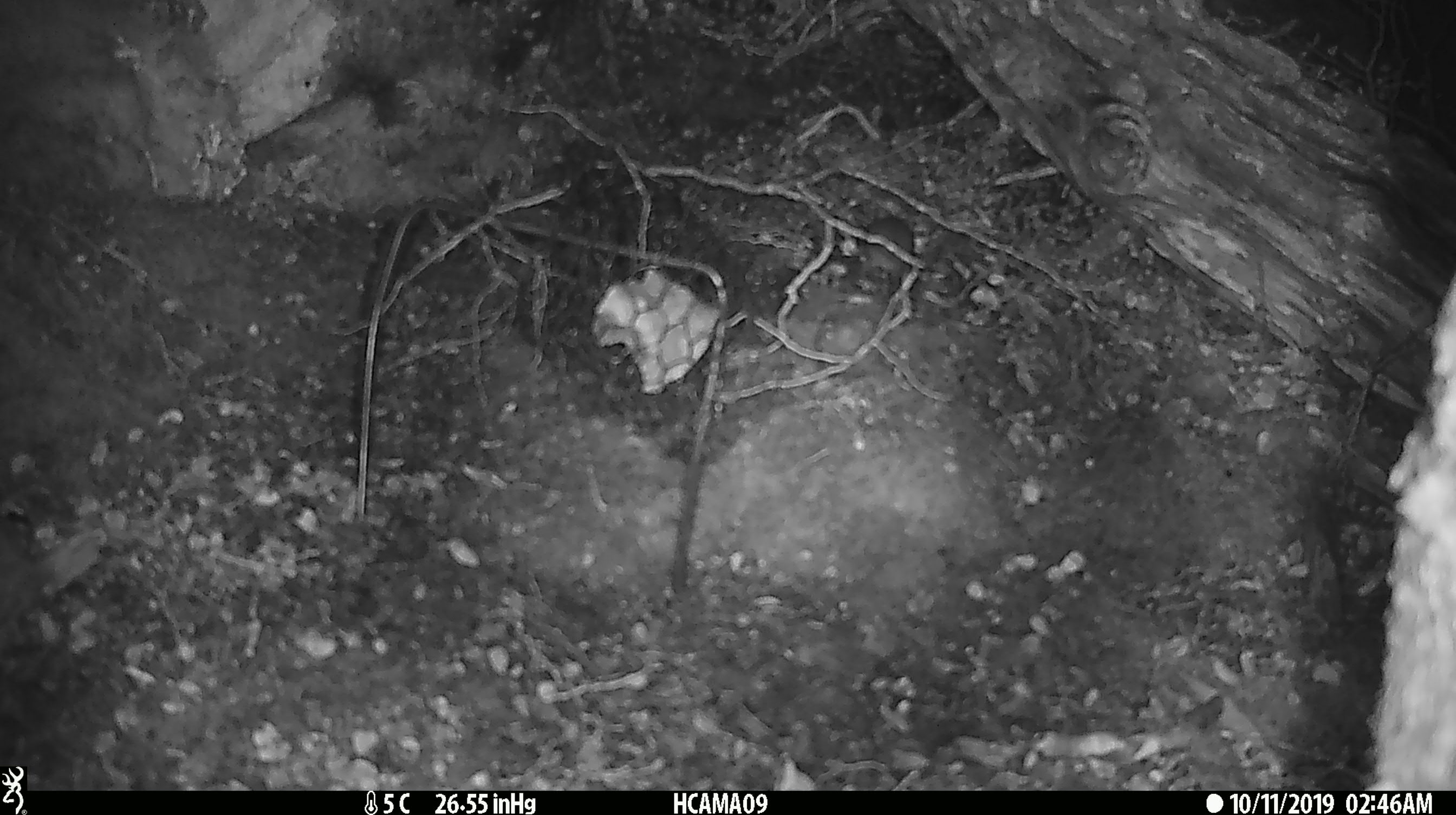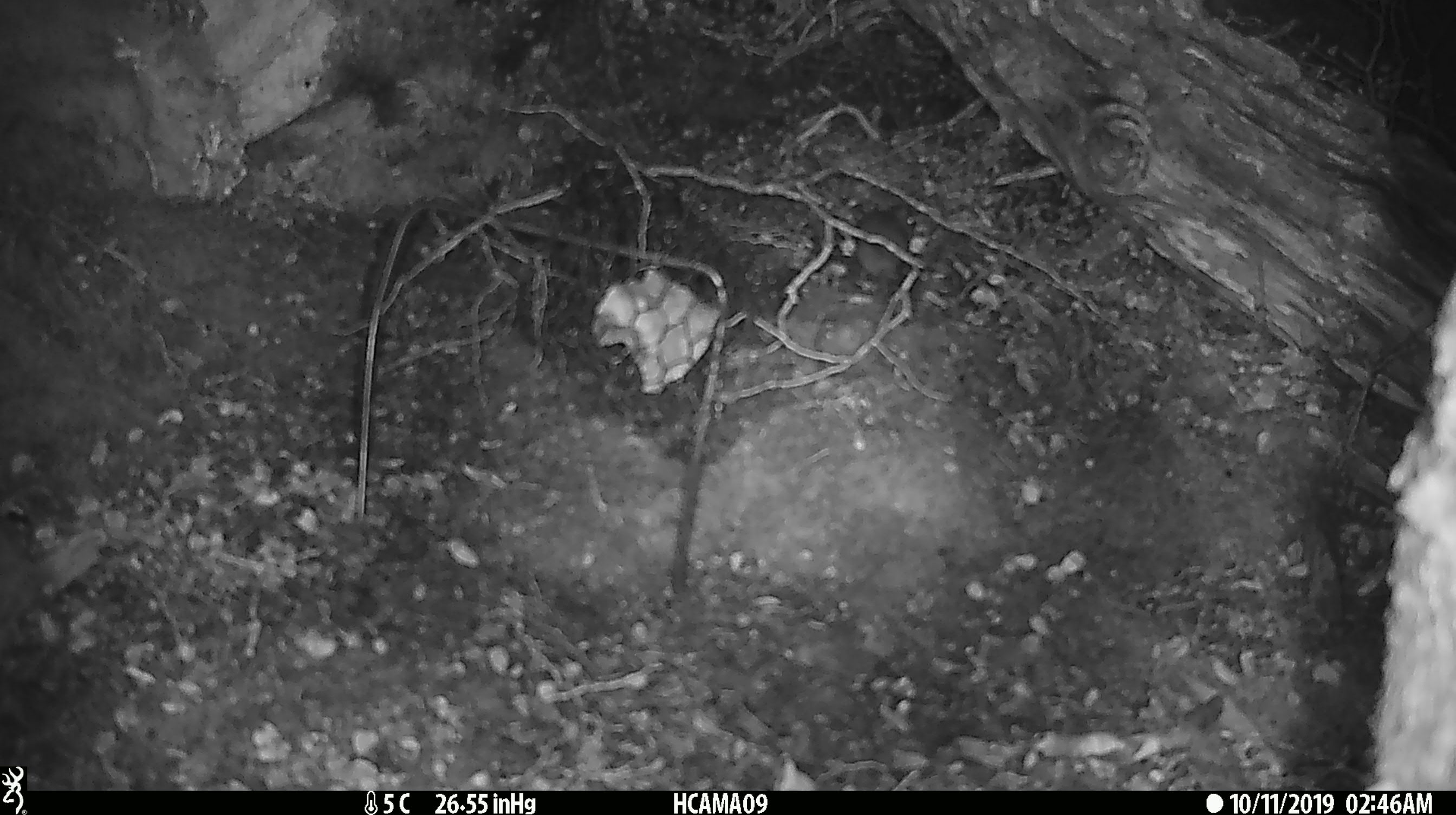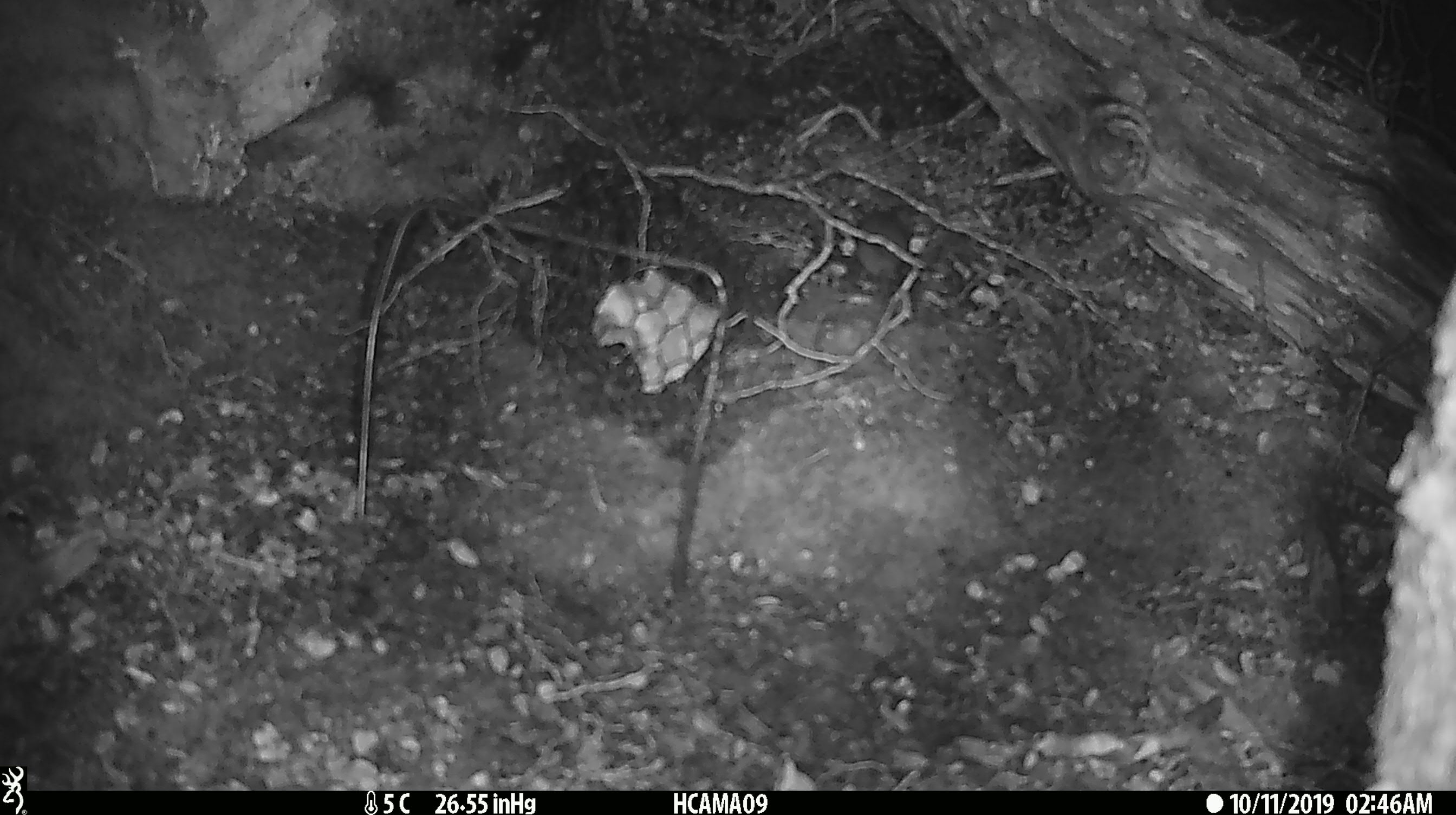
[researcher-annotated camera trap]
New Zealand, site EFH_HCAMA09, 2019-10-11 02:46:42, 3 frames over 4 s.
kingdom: Animalia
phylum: Chordata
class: Mammalia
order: Rodentia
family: Muridae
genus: Mus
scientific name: Mus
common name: mouse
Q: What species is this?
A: Mouse (Mus).